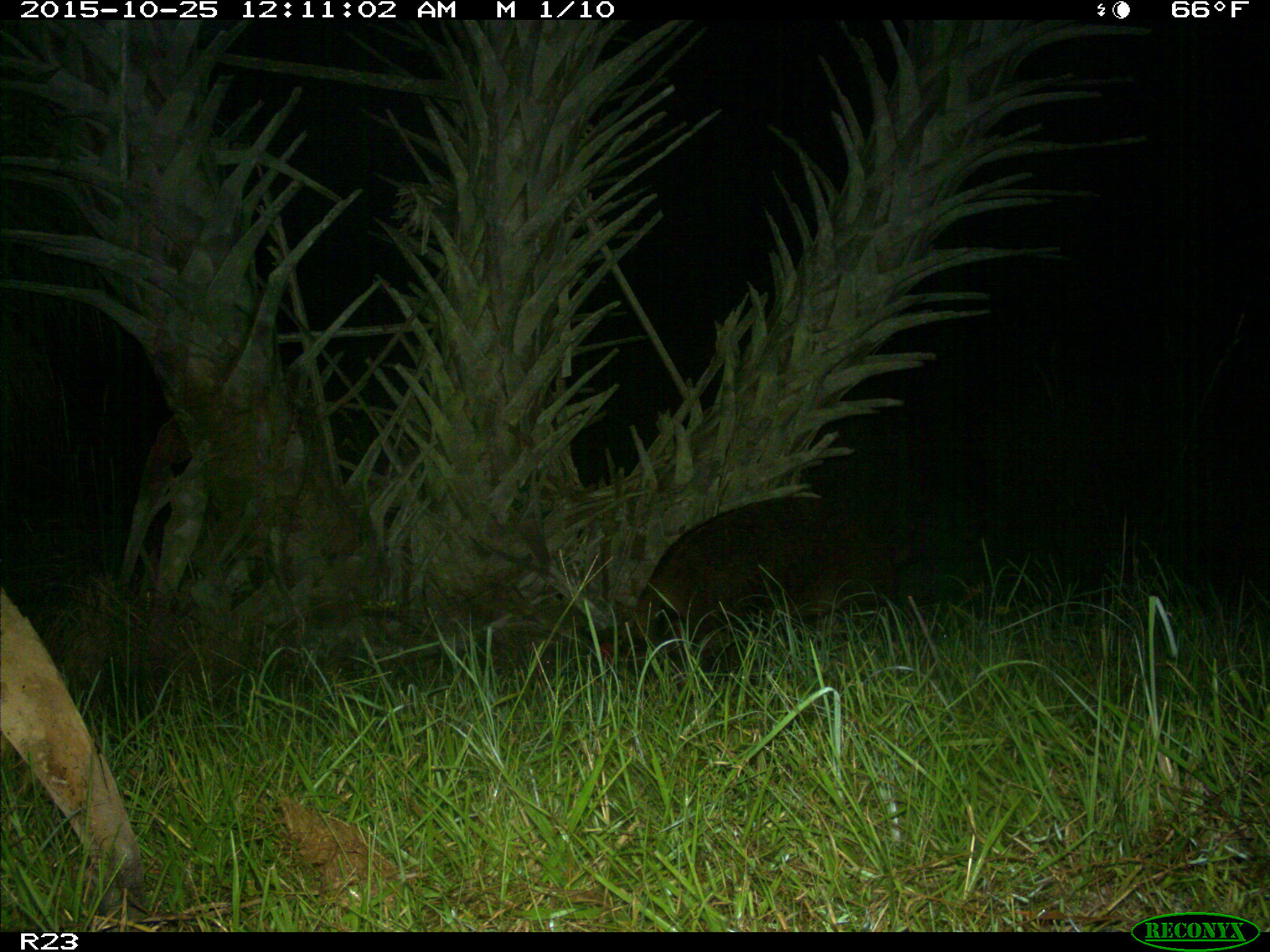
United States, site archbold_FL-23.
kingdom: Animalia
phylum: Chordata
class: Mammalia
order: Artiodactyla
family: Suidae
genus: Sus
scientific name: Sus scrofa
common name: wild boar